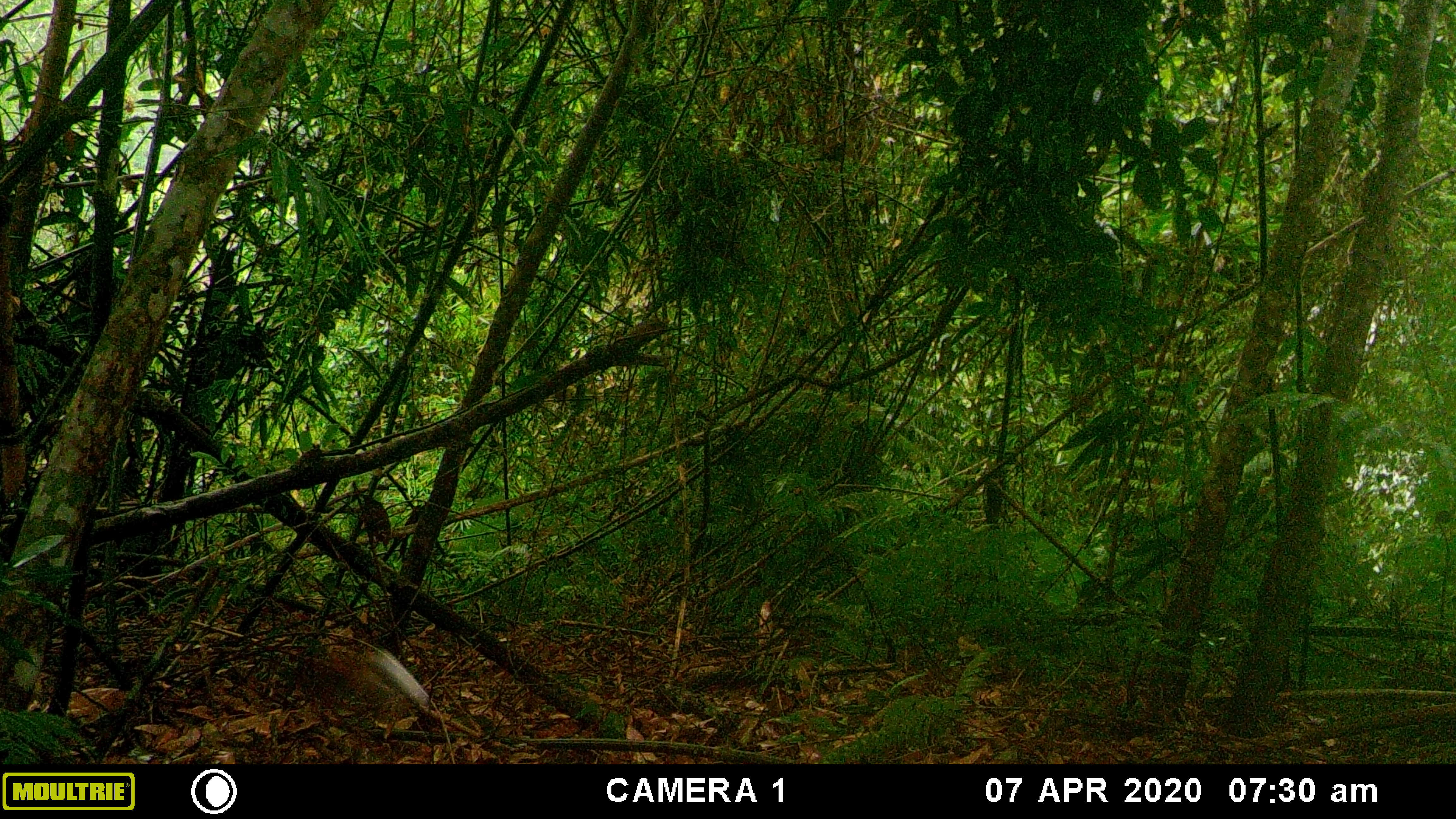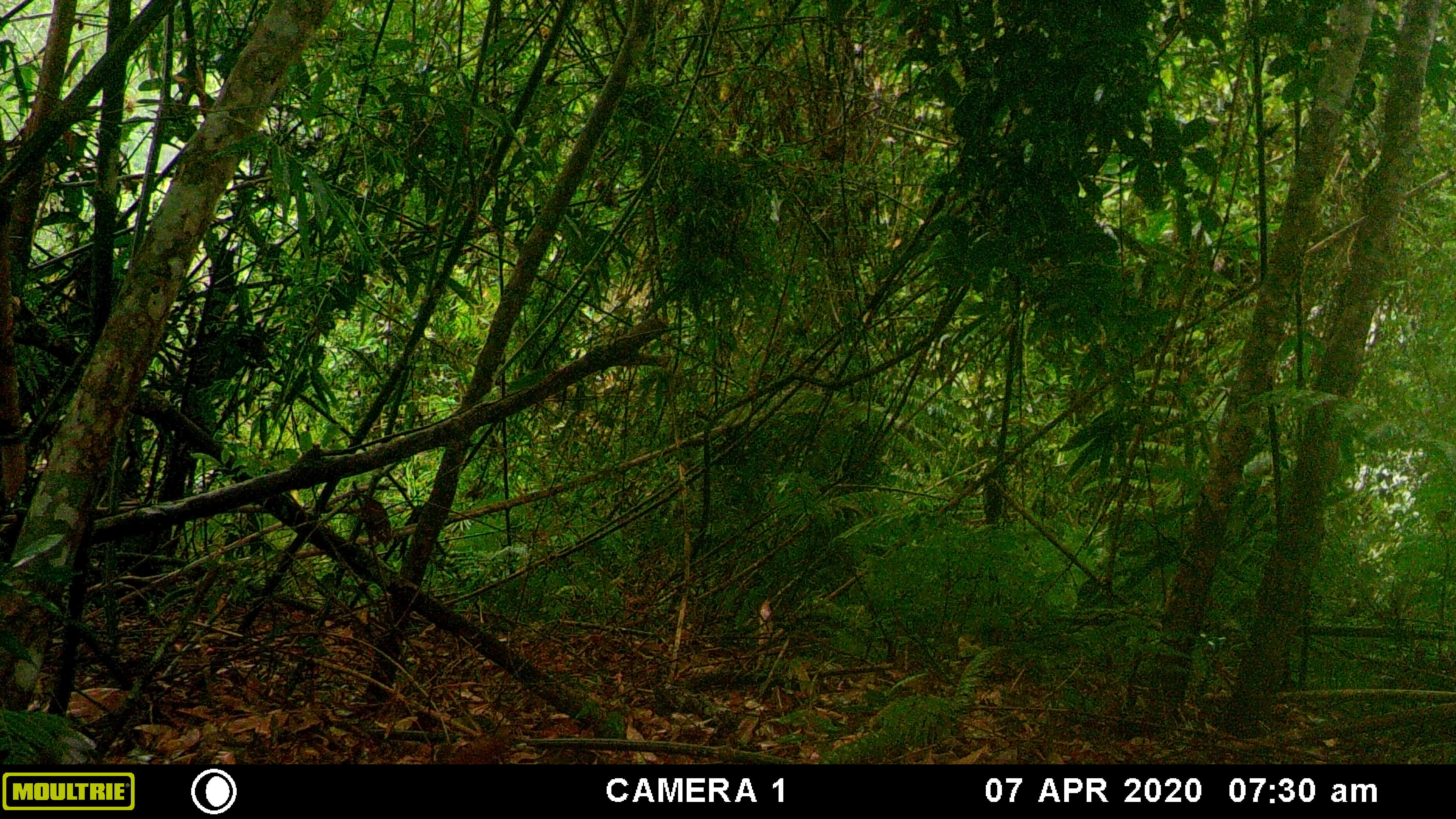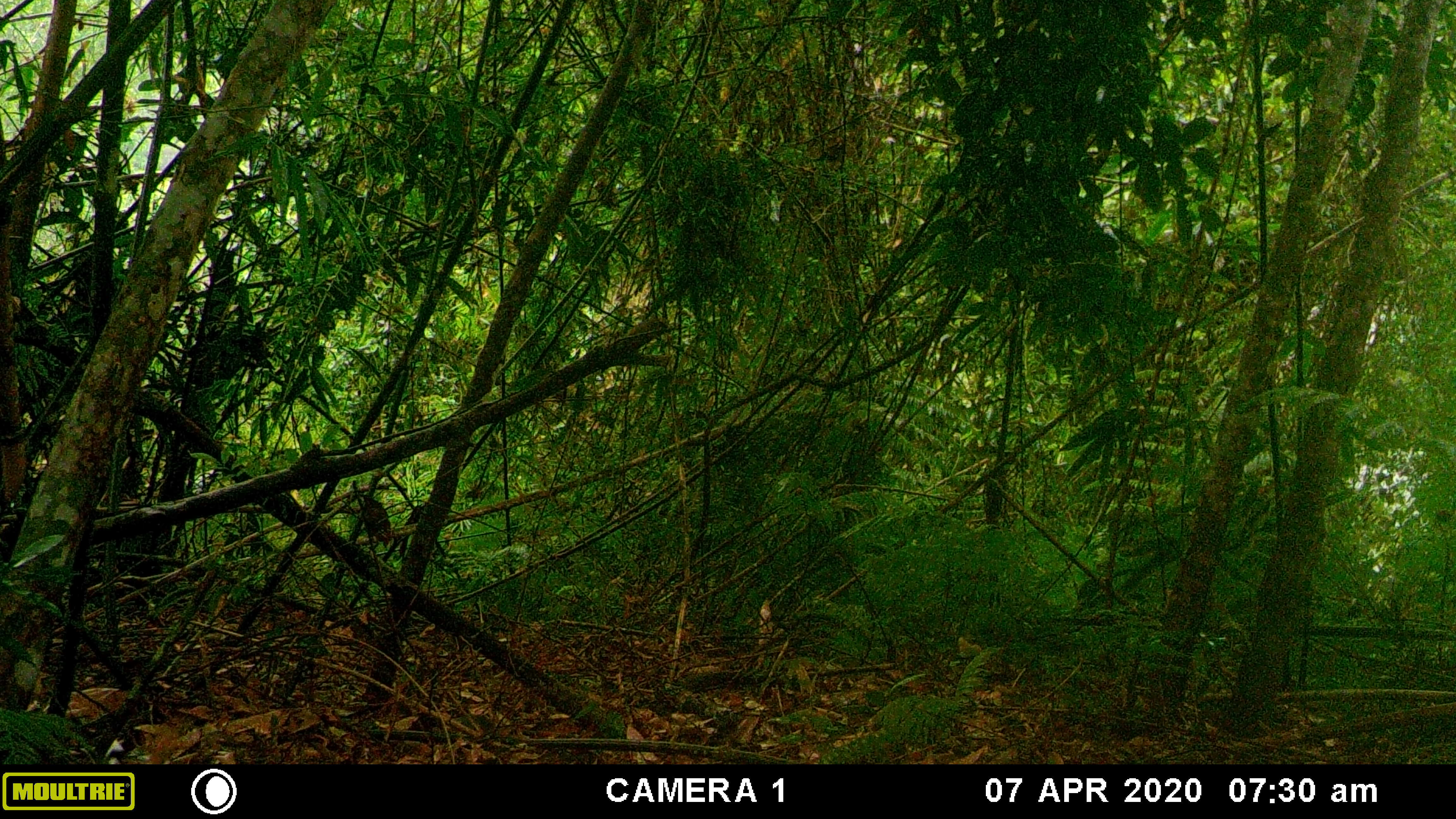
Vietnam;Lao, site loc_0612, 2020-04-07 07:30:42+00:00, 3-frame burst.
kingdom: Animalia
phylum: Chordata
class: Aves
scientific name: Aves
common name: bird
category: unidentified bird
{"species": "unidentified bird (bird) (Aves)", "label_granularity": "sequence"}